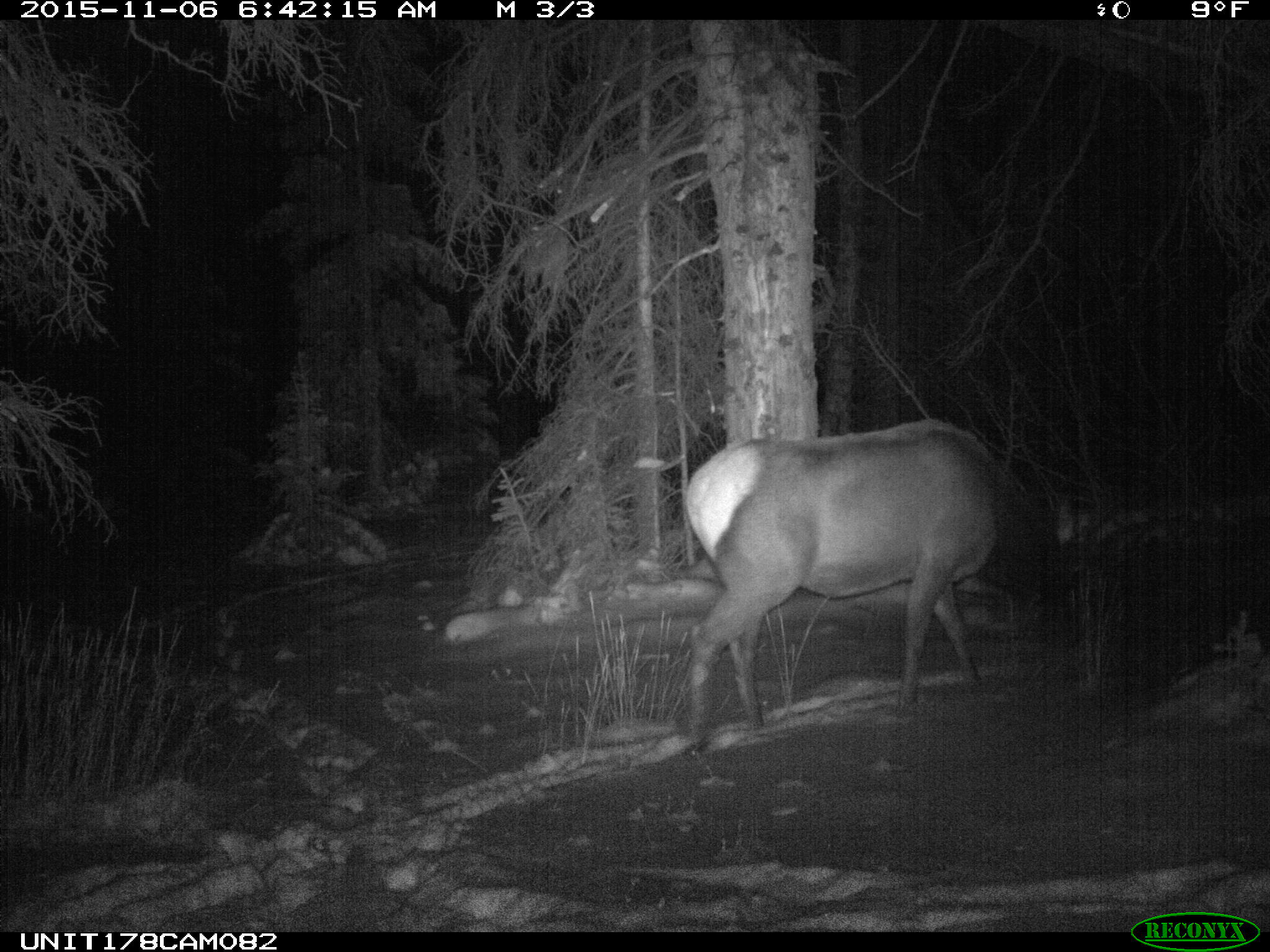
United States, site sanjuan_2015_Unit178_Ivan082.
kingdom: Animalia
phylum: Chordata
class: Mammalia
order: Artiodactyla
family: Cervidae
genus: Cervus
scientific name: Cervus elaphus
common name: red deer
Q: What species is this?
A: Cervus elaphus (red deer).